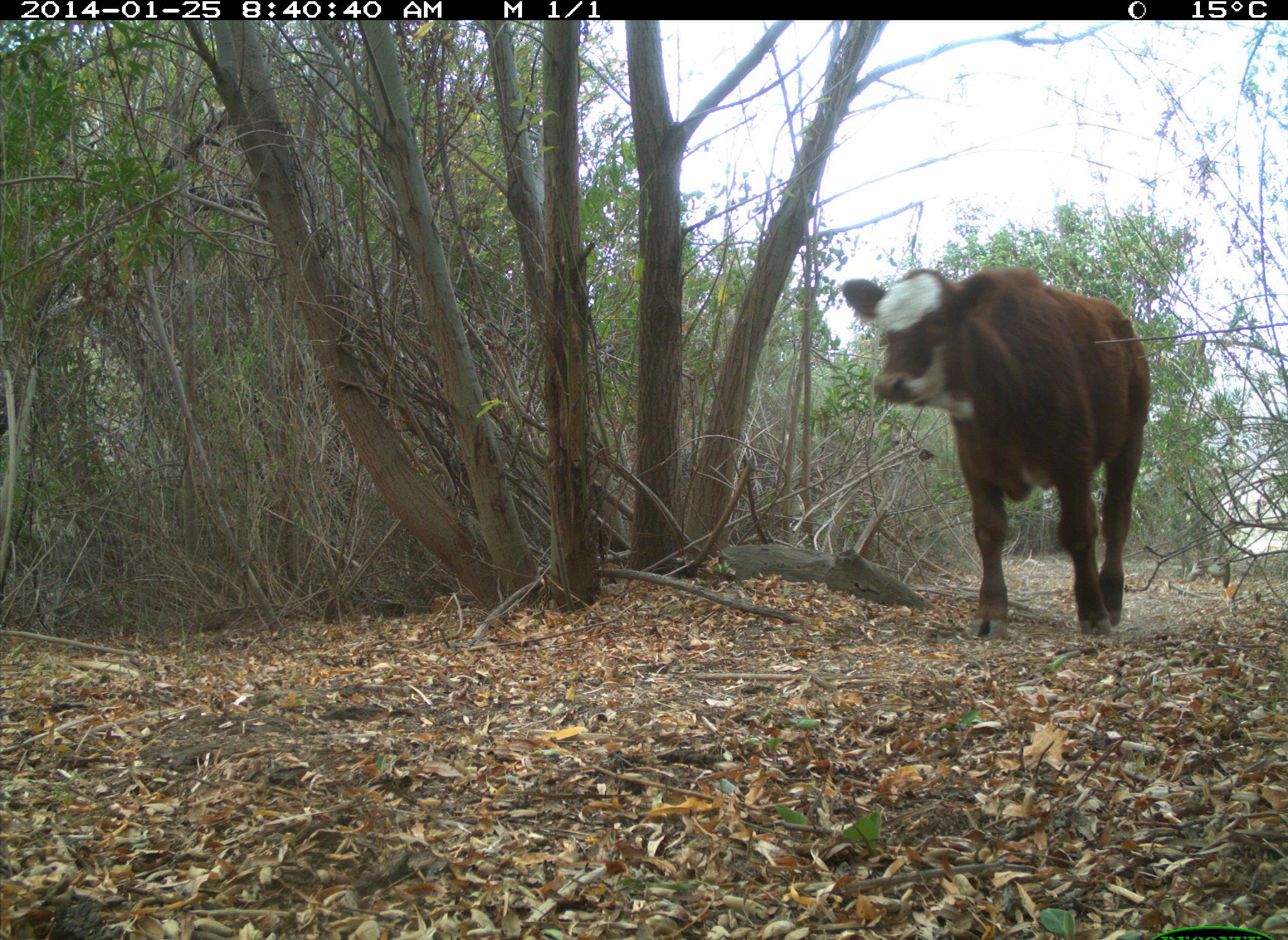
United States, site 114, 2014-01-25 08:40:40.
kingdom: Animalia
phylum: Chordata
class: Mammalia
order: Artiodactyla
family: Bovidae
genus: Bos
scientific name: Bos taurus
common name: cow